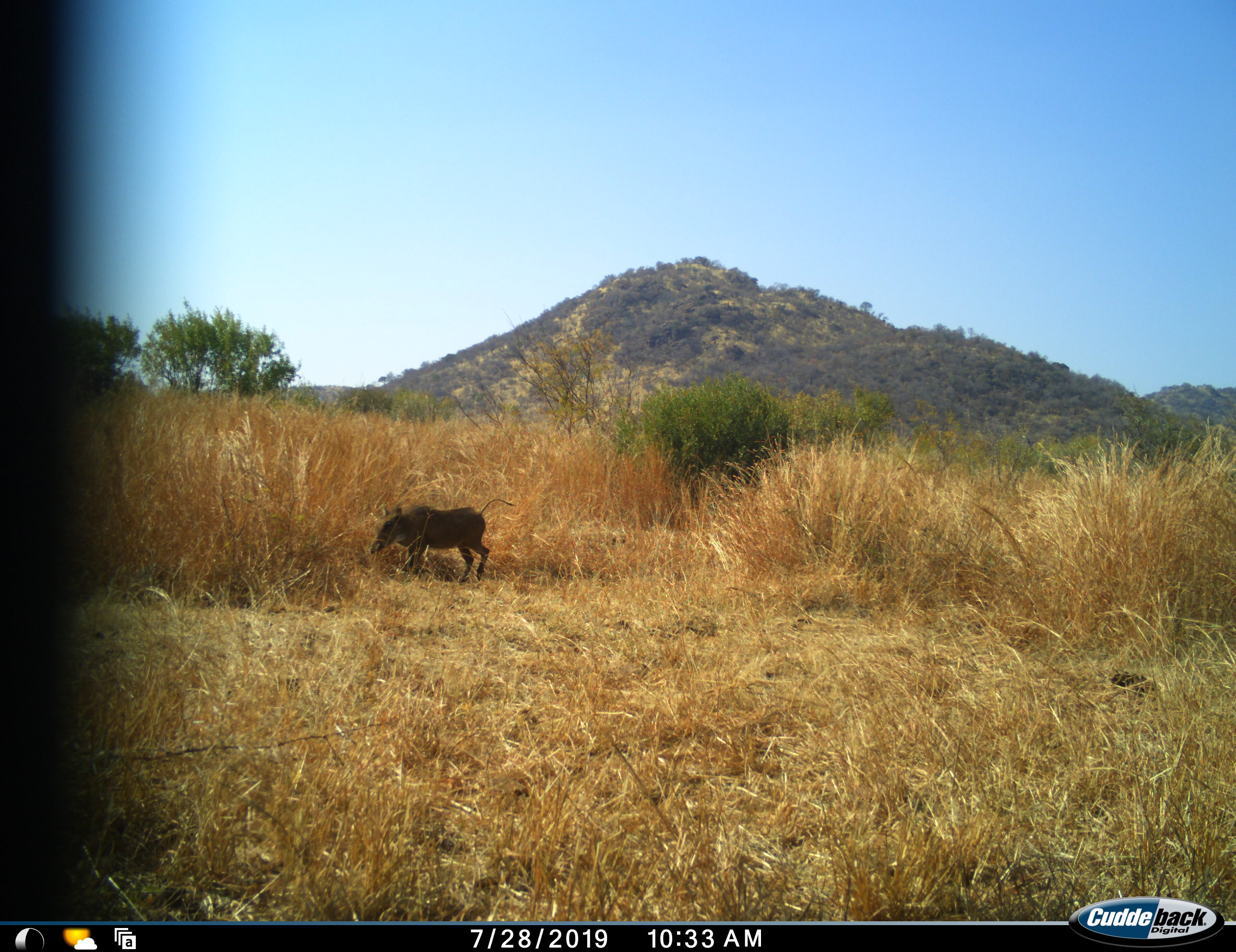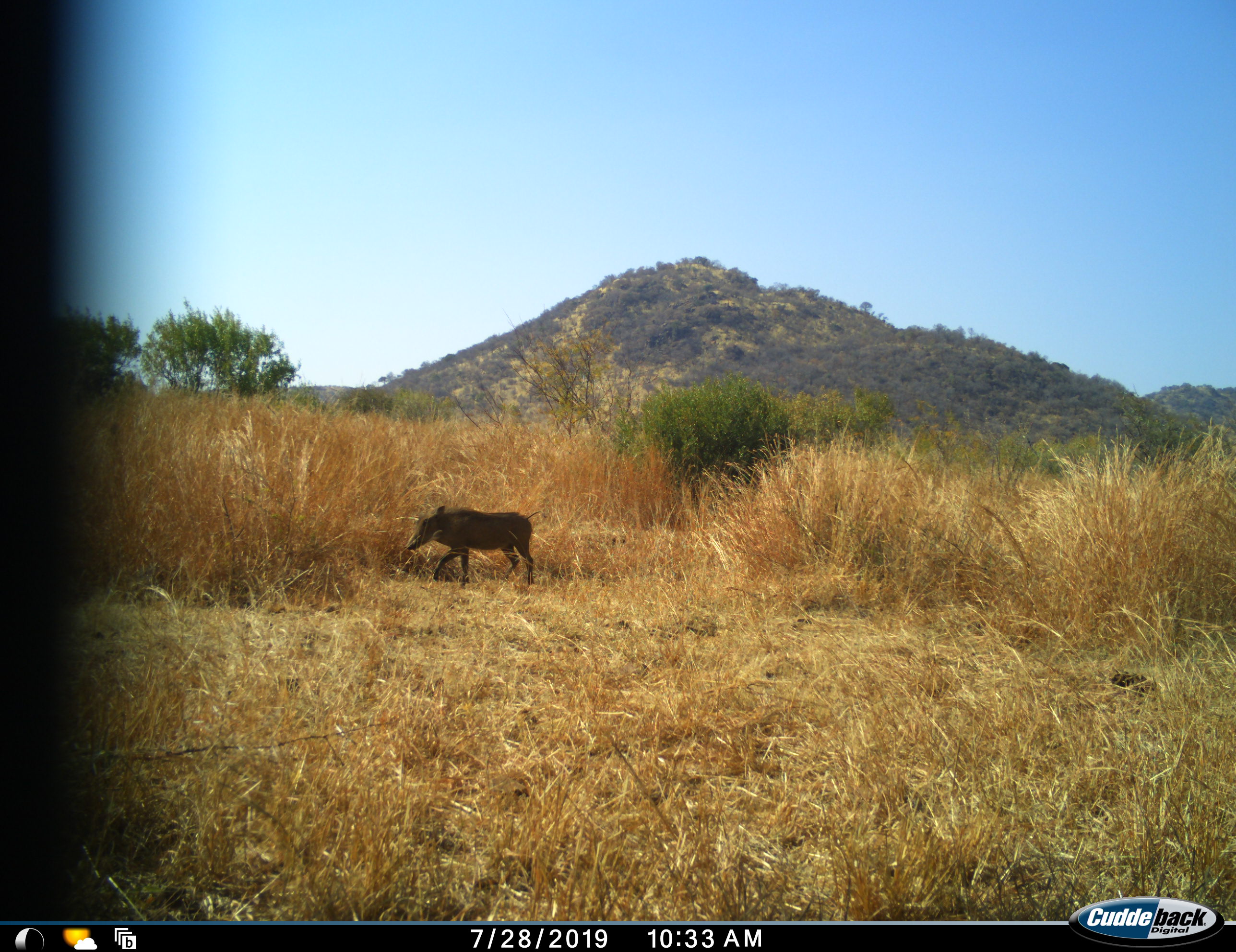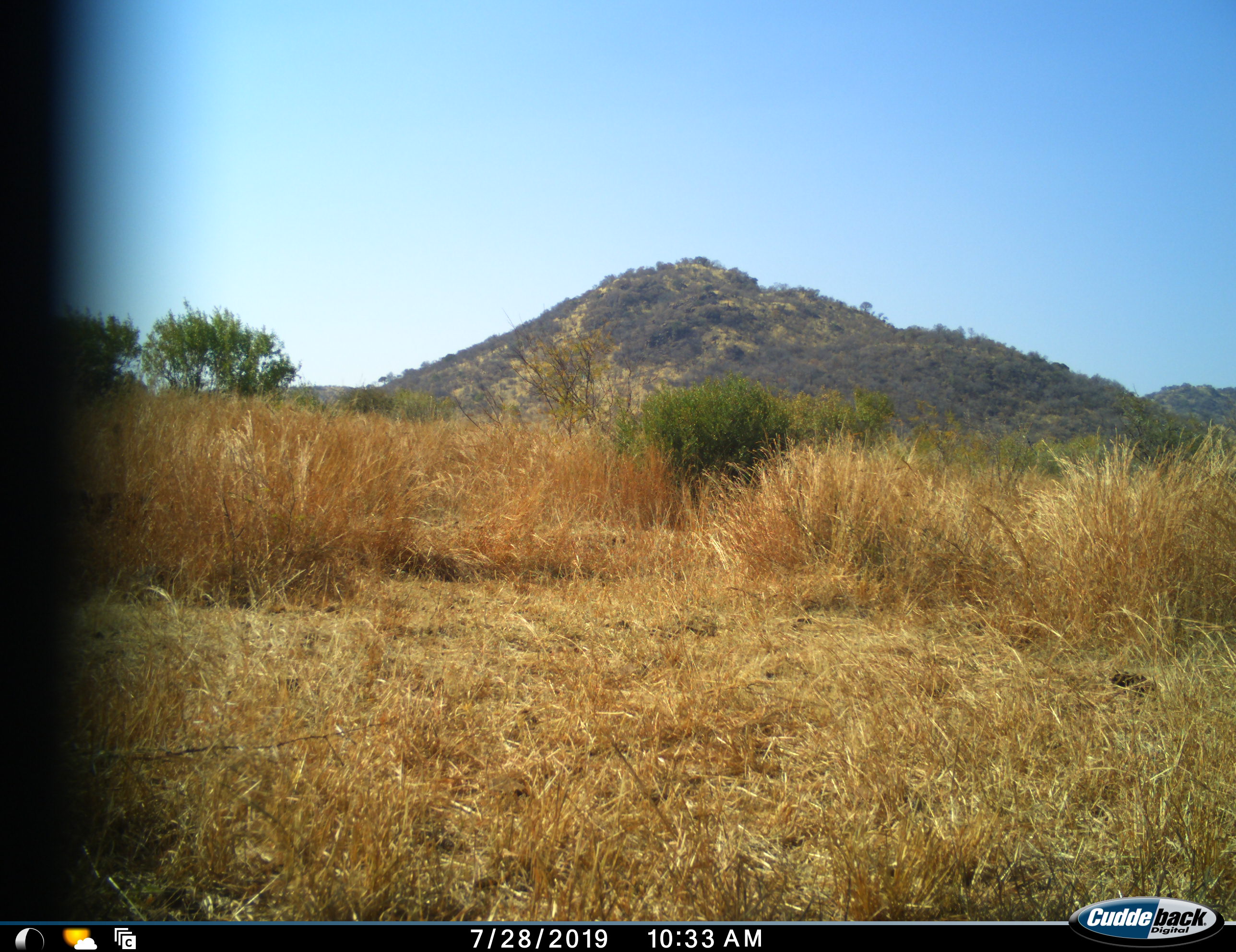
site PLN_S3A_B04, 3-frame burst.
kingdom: Animalia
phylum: Chordata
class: Mammalia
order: Artiodactyla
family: Suidae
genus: Phacochoerus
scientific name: Phacochoerus africanus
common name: warthog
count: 1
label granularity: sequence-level